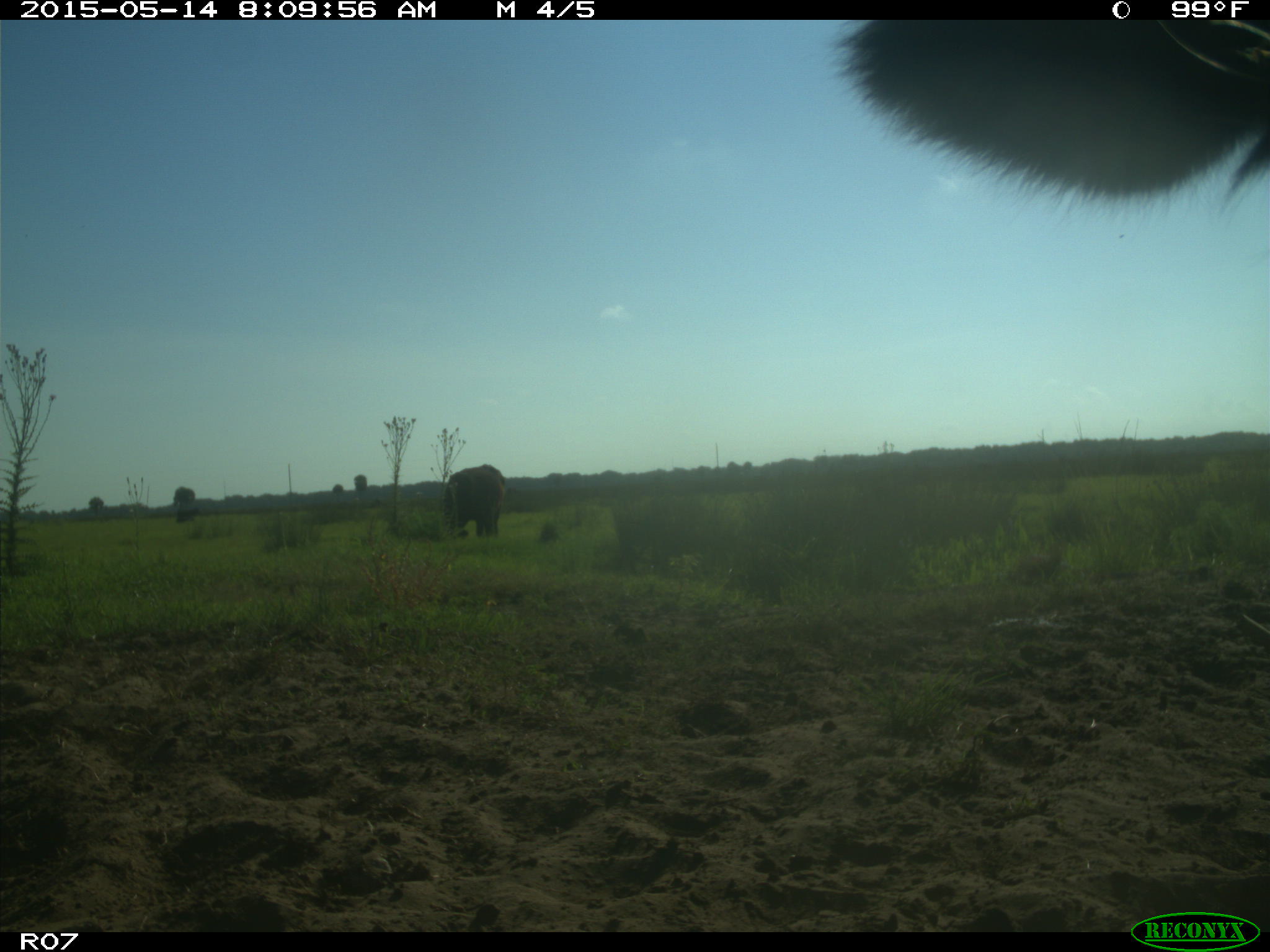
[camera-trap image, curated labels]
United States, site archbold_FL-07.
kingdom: Animalia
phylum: Chordata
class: Mammalia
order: Artiodactyla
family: Bovidae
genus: Bos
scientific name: Bos taurus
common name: domestic cow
Bos taurus (domestic cow).